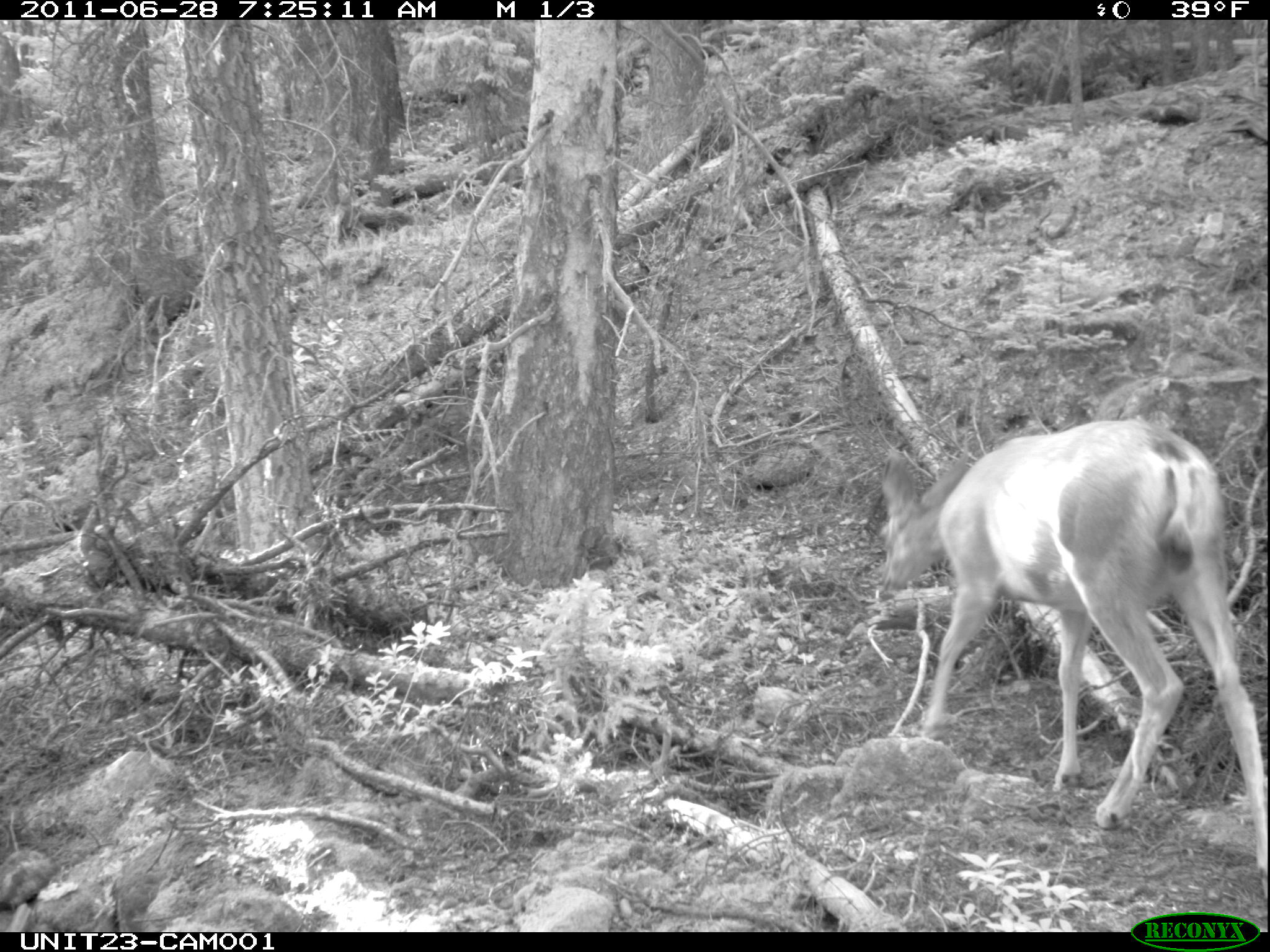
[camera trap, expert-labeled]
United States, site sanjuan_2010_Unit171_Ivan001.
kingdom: Animalia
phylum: Chordata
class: Mammalia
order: Artiodactyla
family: Cervidae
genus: Odocoileus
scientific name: Odocoileus hemionus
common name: mule deer